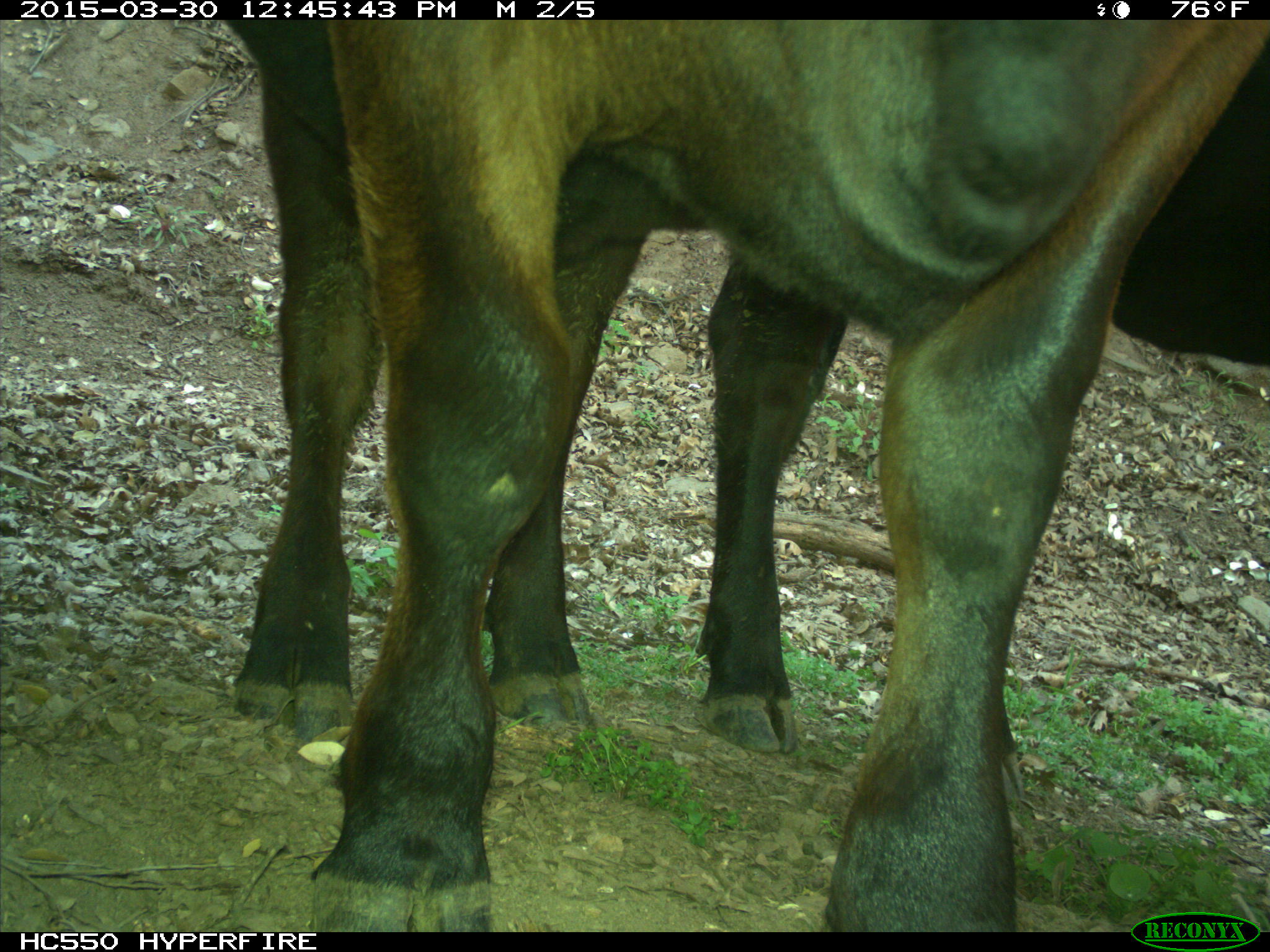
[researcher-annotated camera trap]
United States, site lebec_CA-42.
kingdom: Animalia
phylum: Chordata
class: Mammalia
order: Artiodactyla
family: Bovidae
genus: Bos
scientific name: Bos taurus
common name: domestic cow